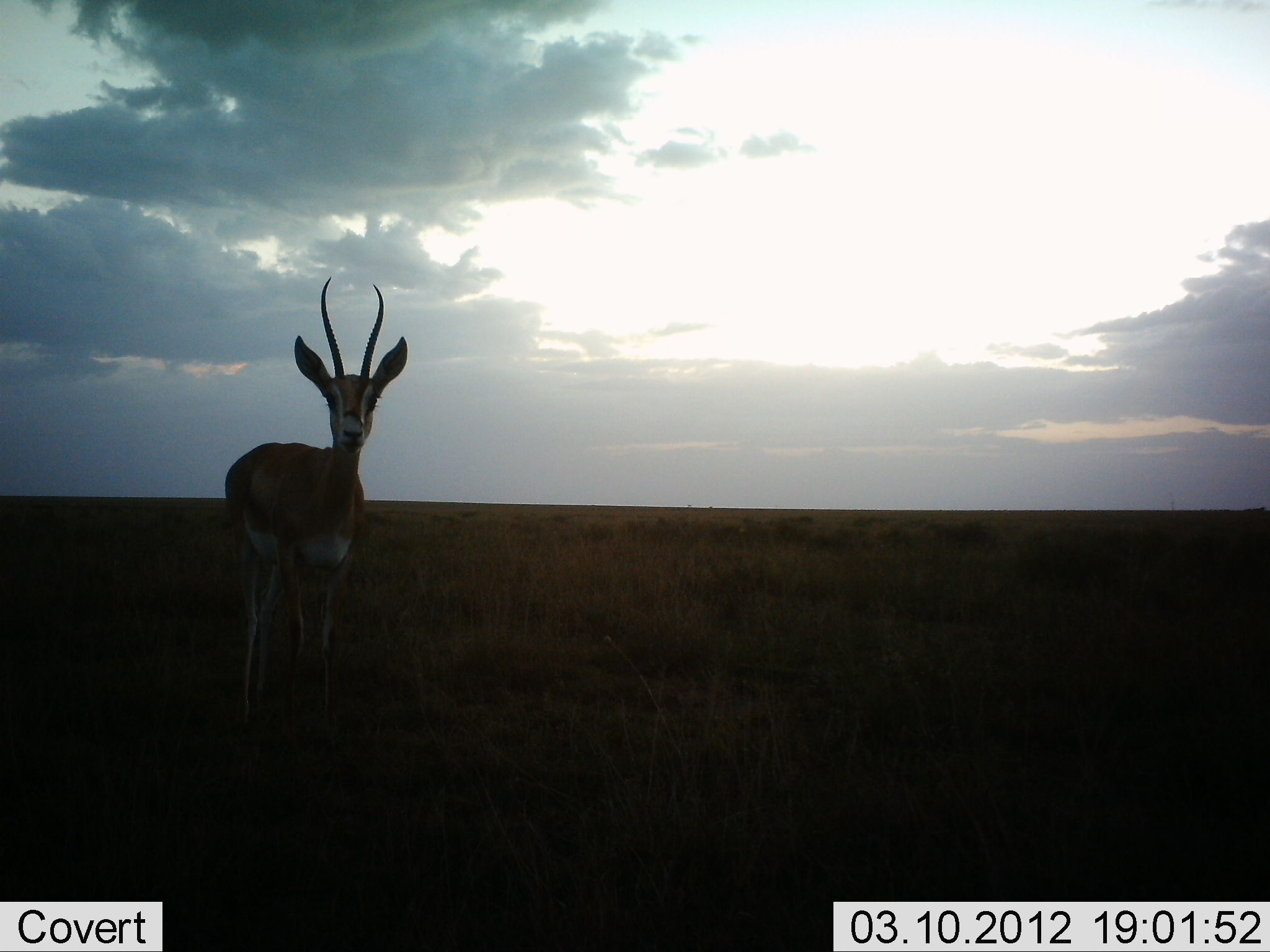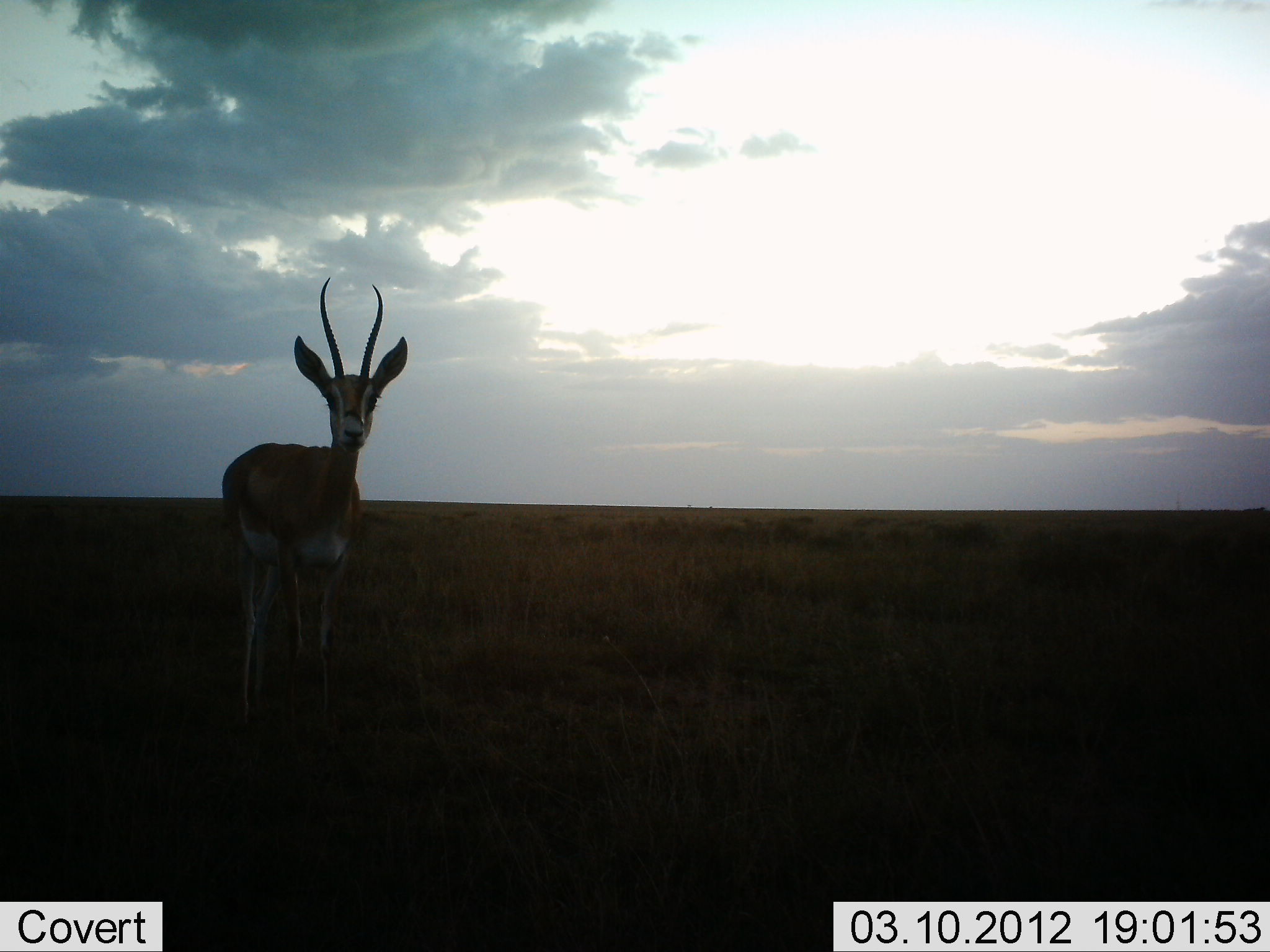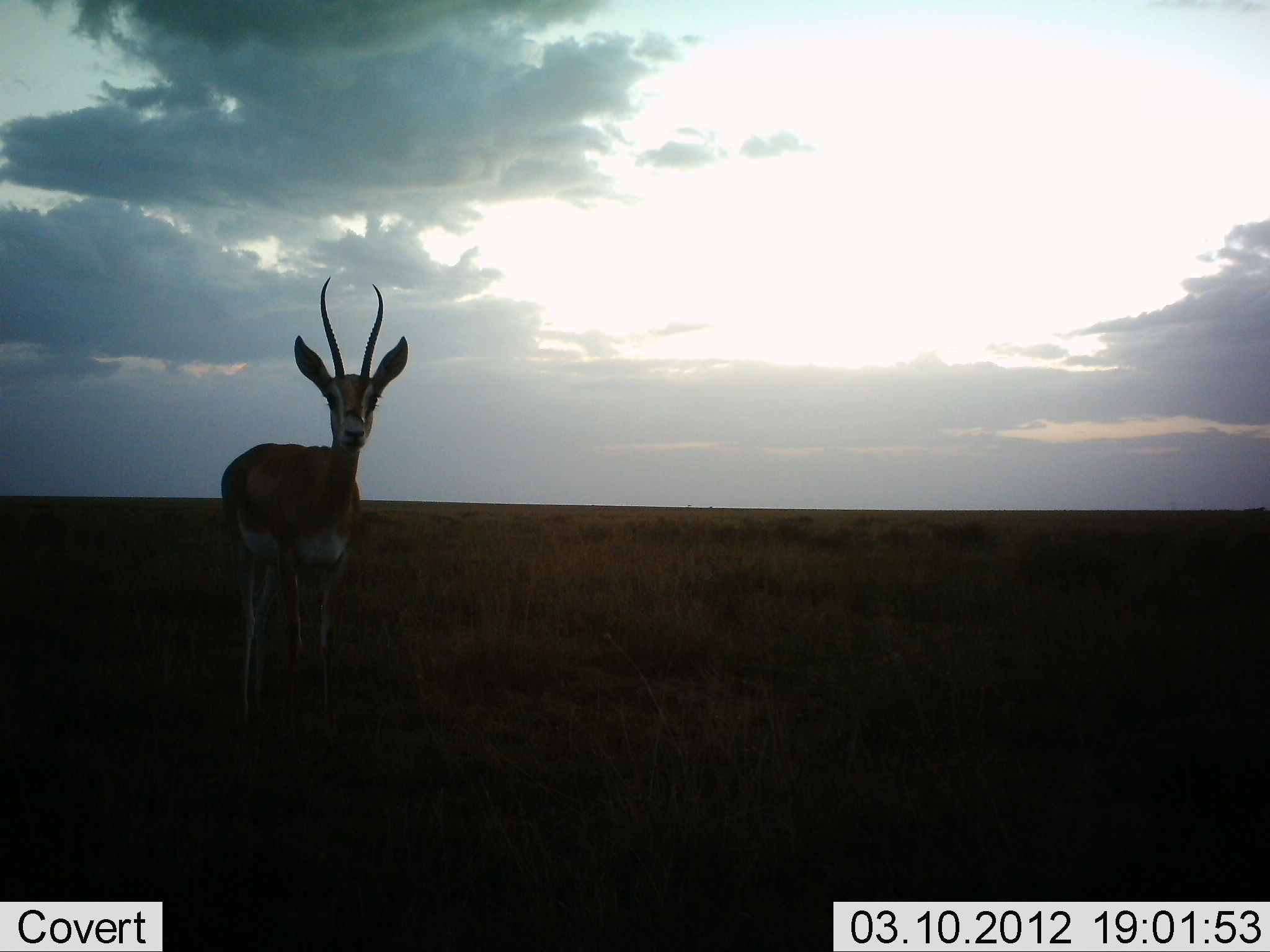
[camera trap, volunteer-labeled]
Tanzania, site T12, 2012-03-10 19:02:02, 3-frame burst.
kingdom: Animalia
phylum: Chordata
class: Mammalia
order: Artiodactyla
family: Bovidae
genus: Nanger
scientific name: Nanger granti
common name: grant's gazelle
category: gazellegrants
Gazellegrants (grant's gazelle) (Nanger granti), count 1. Behavior (volunteer vote fractions): standing 100%, resting 0%, moving 0%, interacting 0%. Young present (vote fraction): 0%. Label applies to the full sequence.